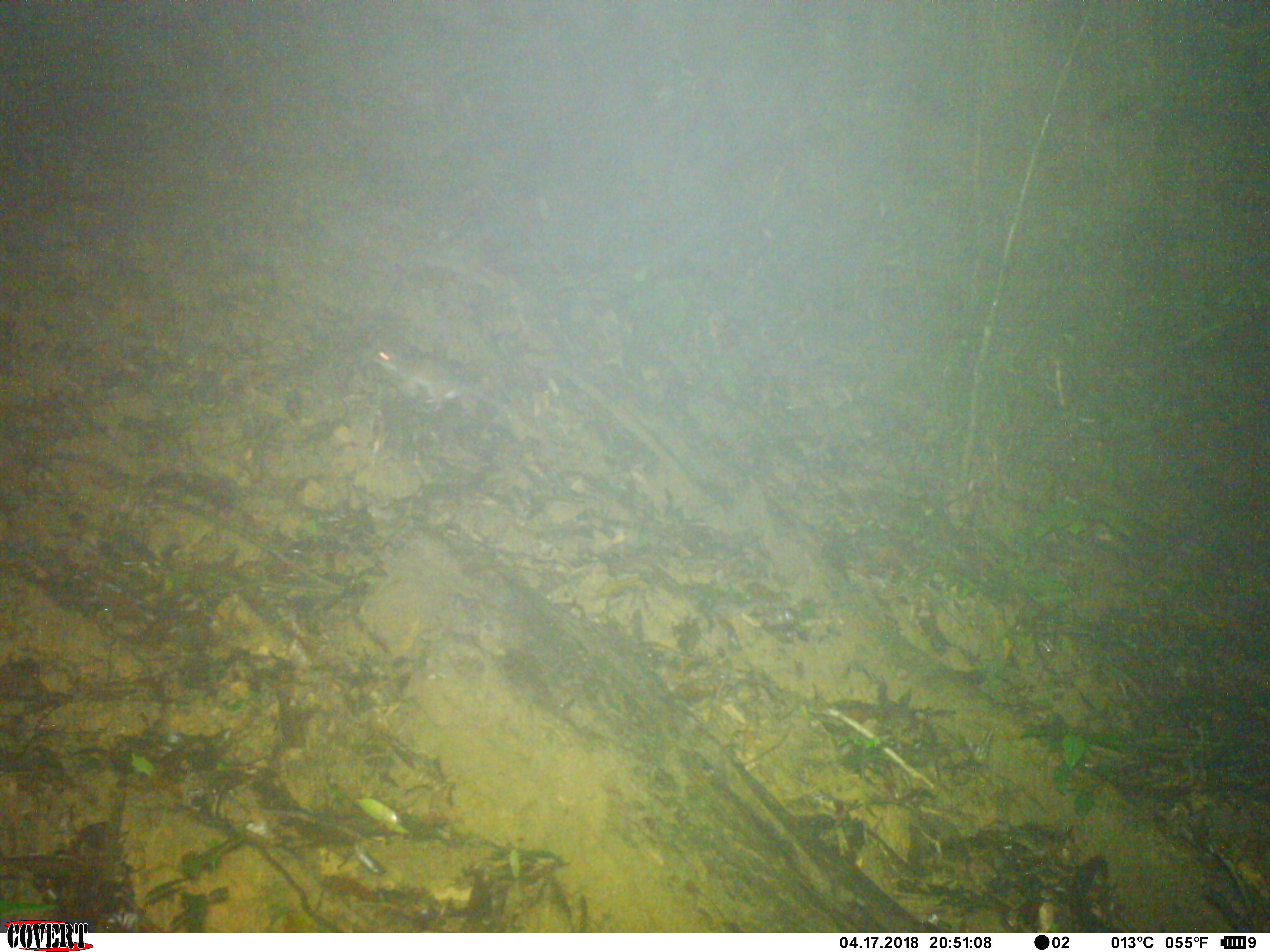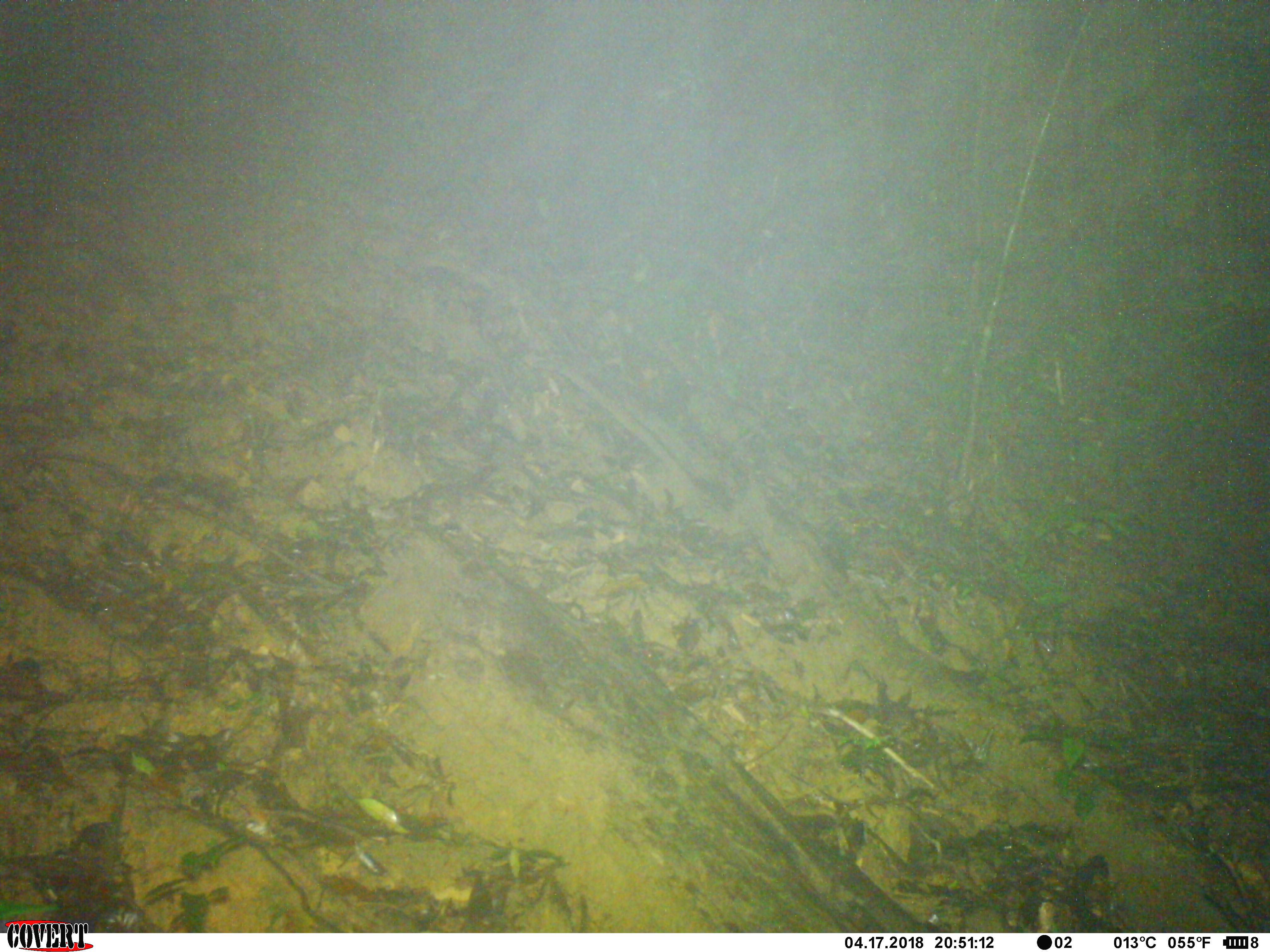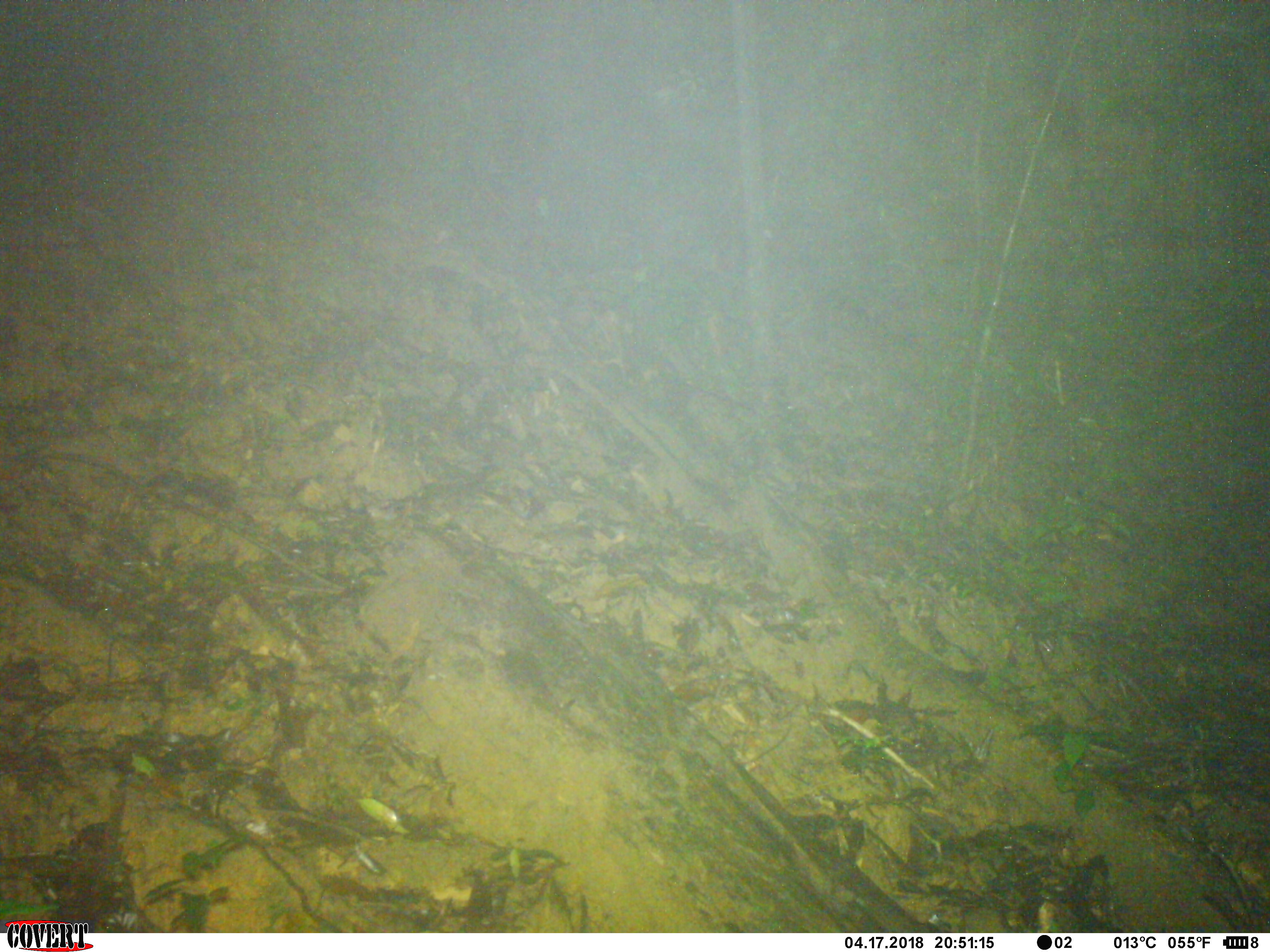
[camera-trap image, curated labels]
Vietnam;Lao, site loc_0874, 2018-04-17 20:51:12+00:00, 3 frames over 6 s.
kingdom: Animalia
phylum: Chordata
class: Mammalia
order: Rodentia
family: Muridae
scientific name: Muridae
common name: old-world mice and rats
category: unidentified murid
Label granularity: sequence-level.